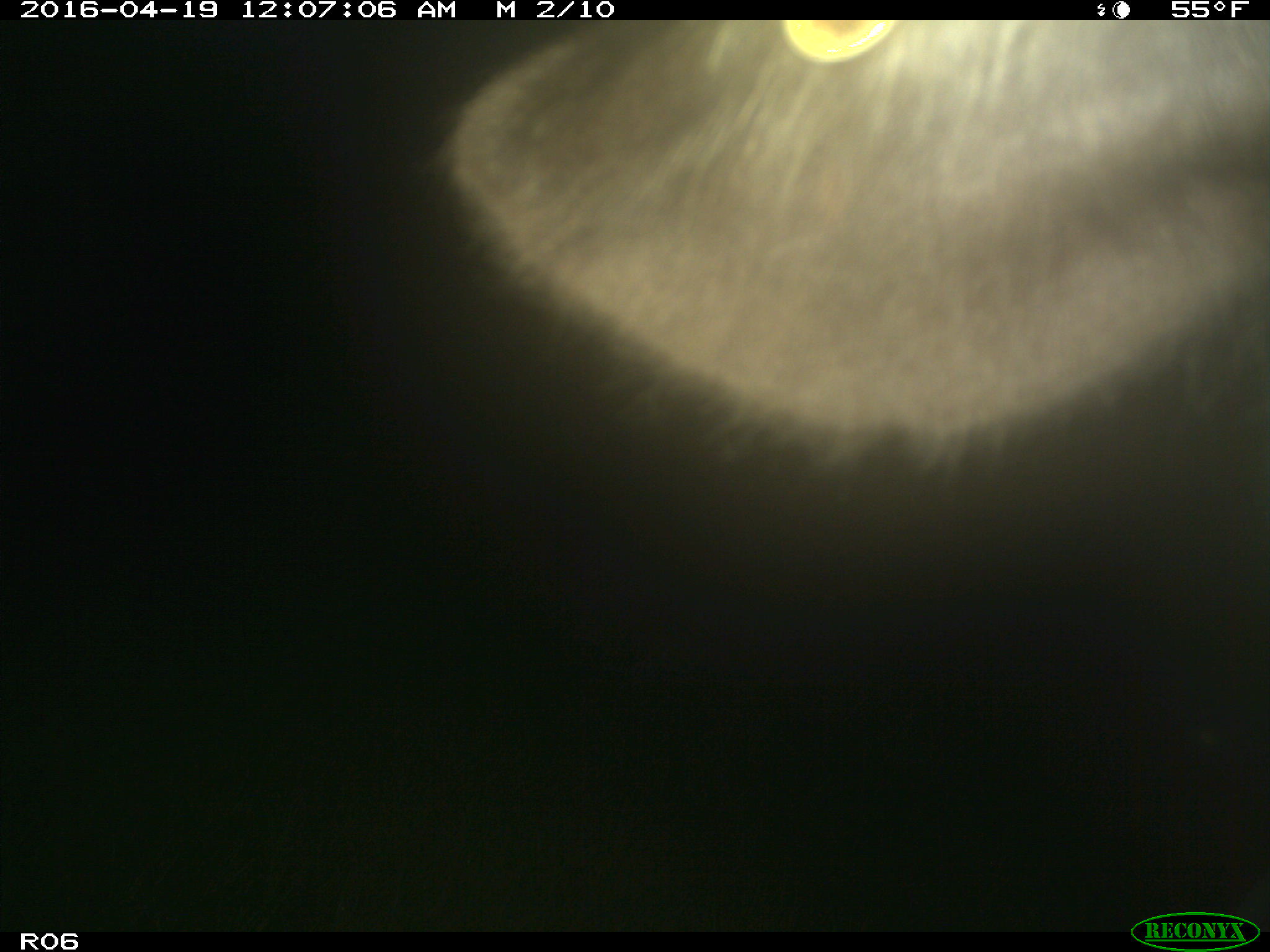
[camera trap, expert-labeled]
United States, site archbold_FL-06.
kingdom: Animalia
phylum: Chordata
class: Mammalia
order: Artiodactyla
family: Bovidae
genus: Bos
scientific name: Bos taurus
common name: domestic cow